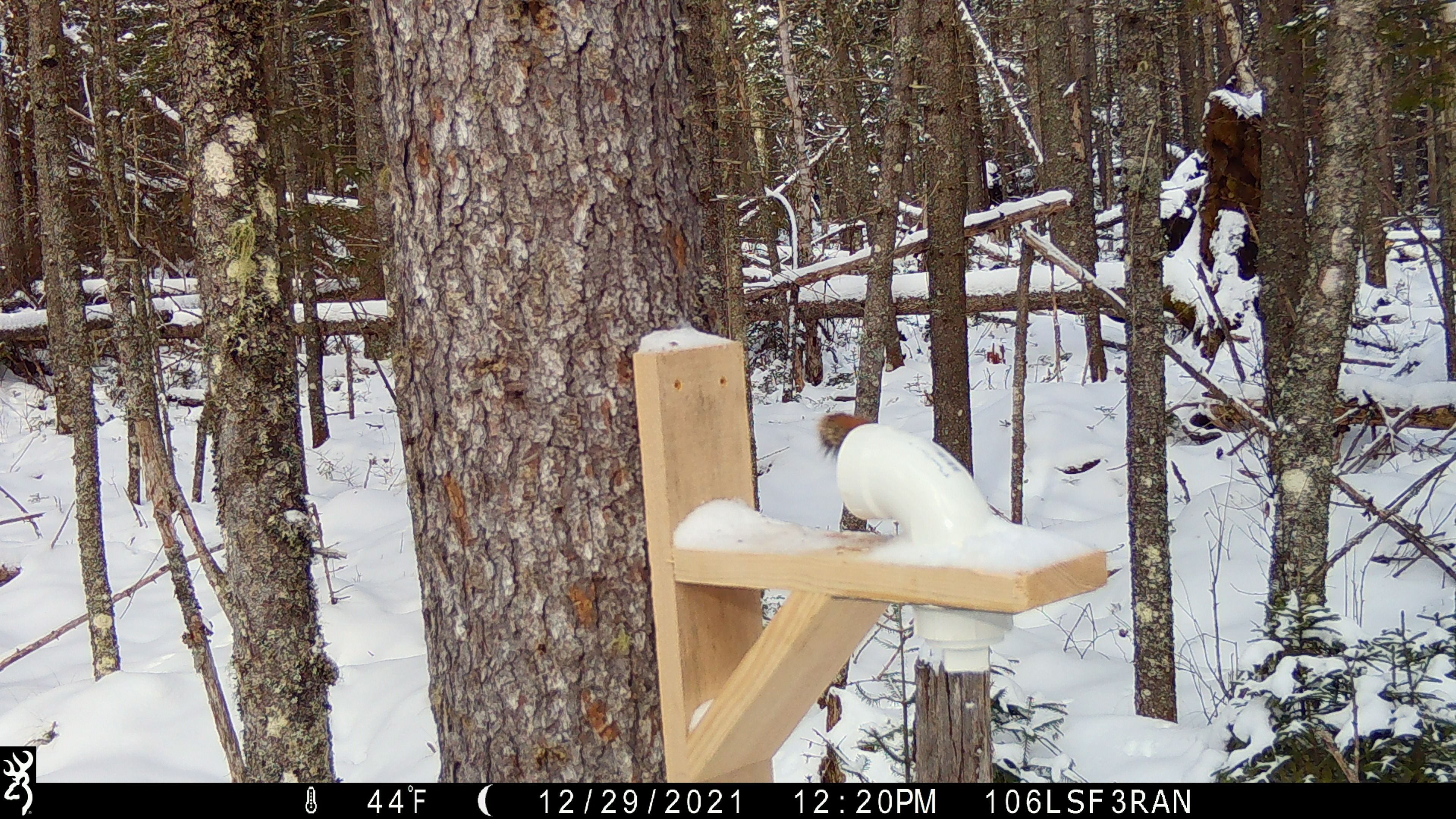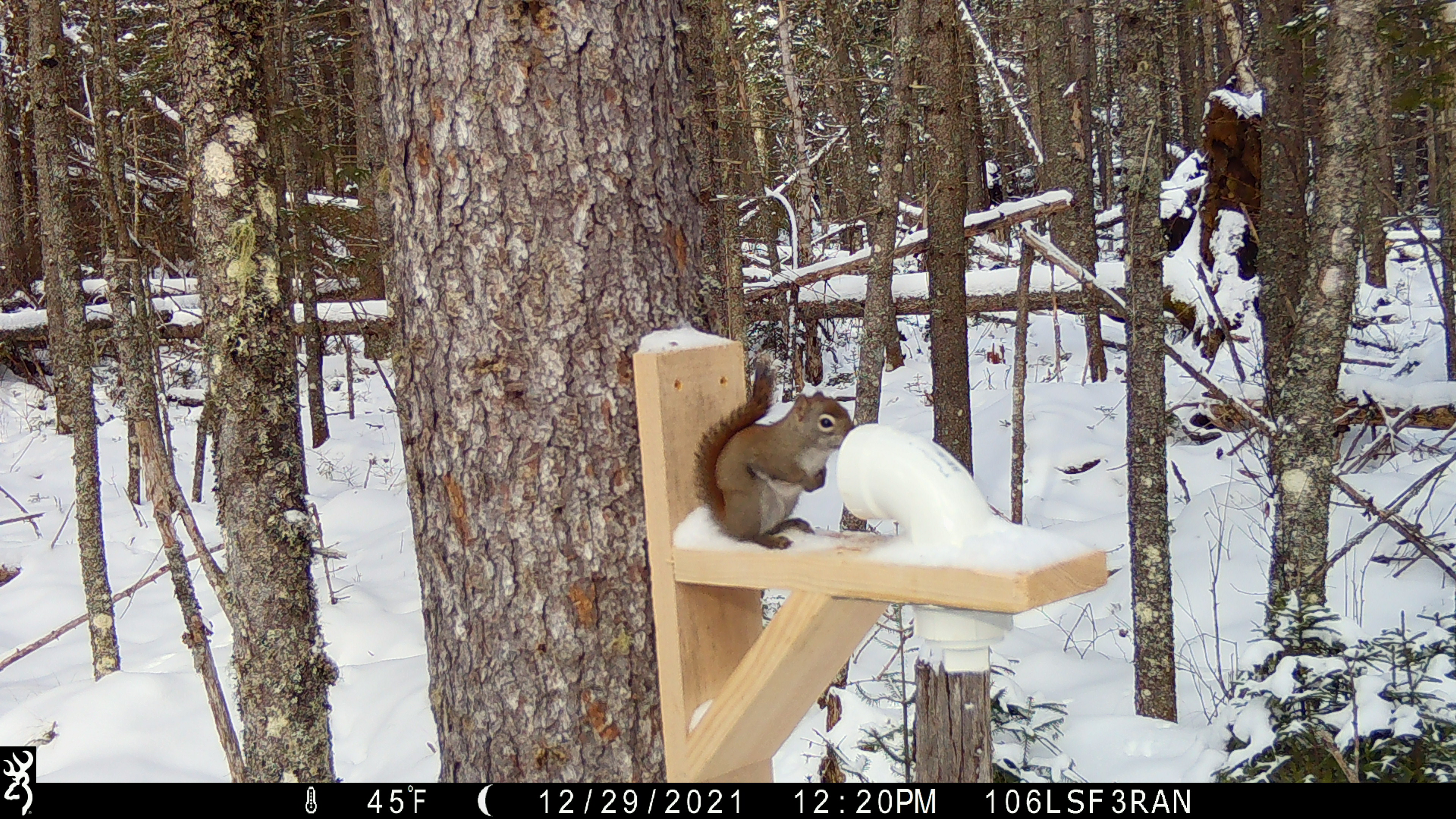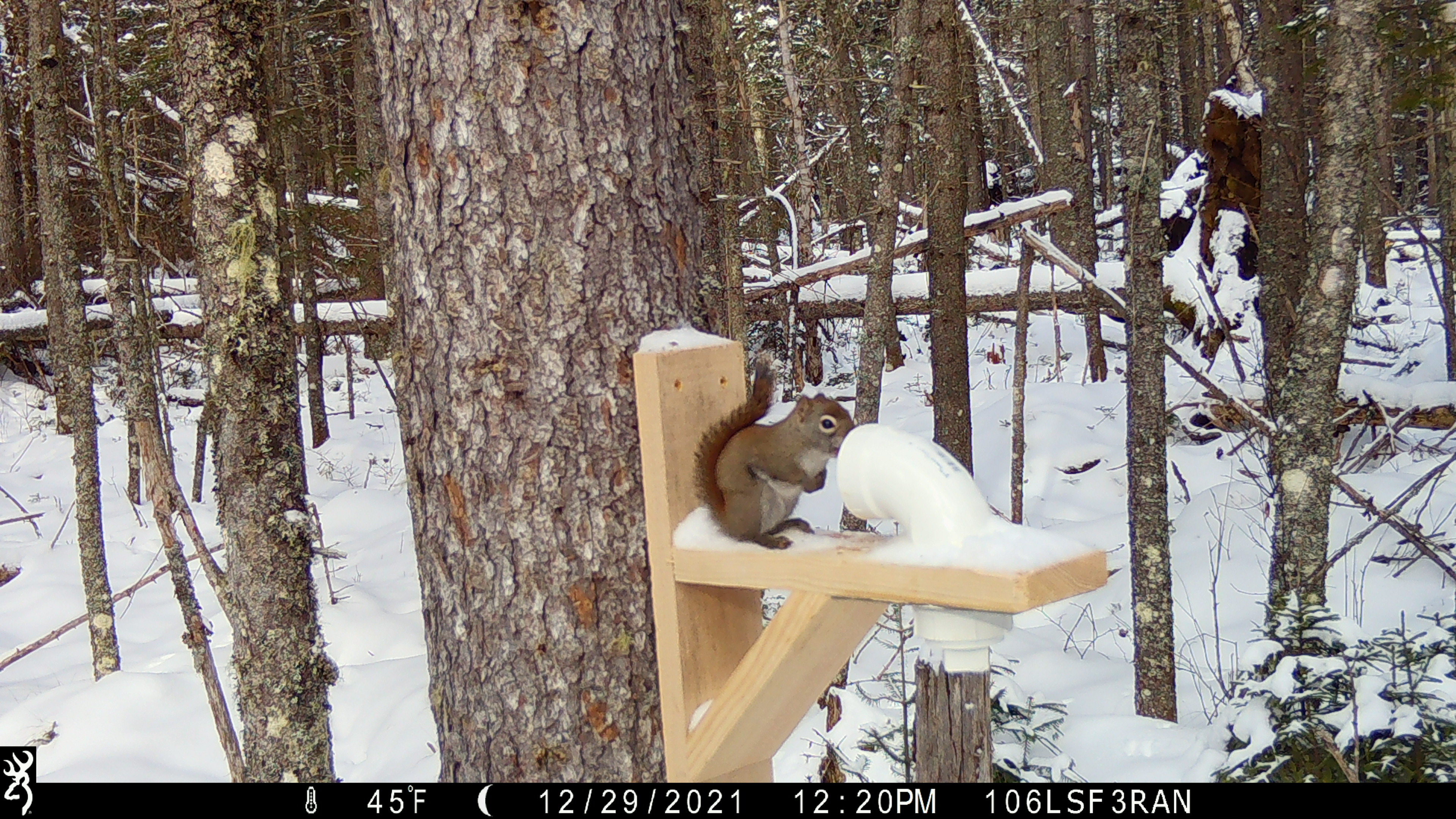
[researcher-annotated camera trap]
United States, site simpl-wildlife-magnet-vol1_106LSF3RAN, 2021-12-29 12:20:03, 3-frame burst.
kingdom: Animalia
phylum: Chordata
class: Mammalia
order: Rodentia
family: Sciuridae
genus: Tamiasciurus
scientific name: Tamiasciurus hudsonicus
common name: red squirrel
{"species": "red squirrel (Tamiasciurus hudsonicus)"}